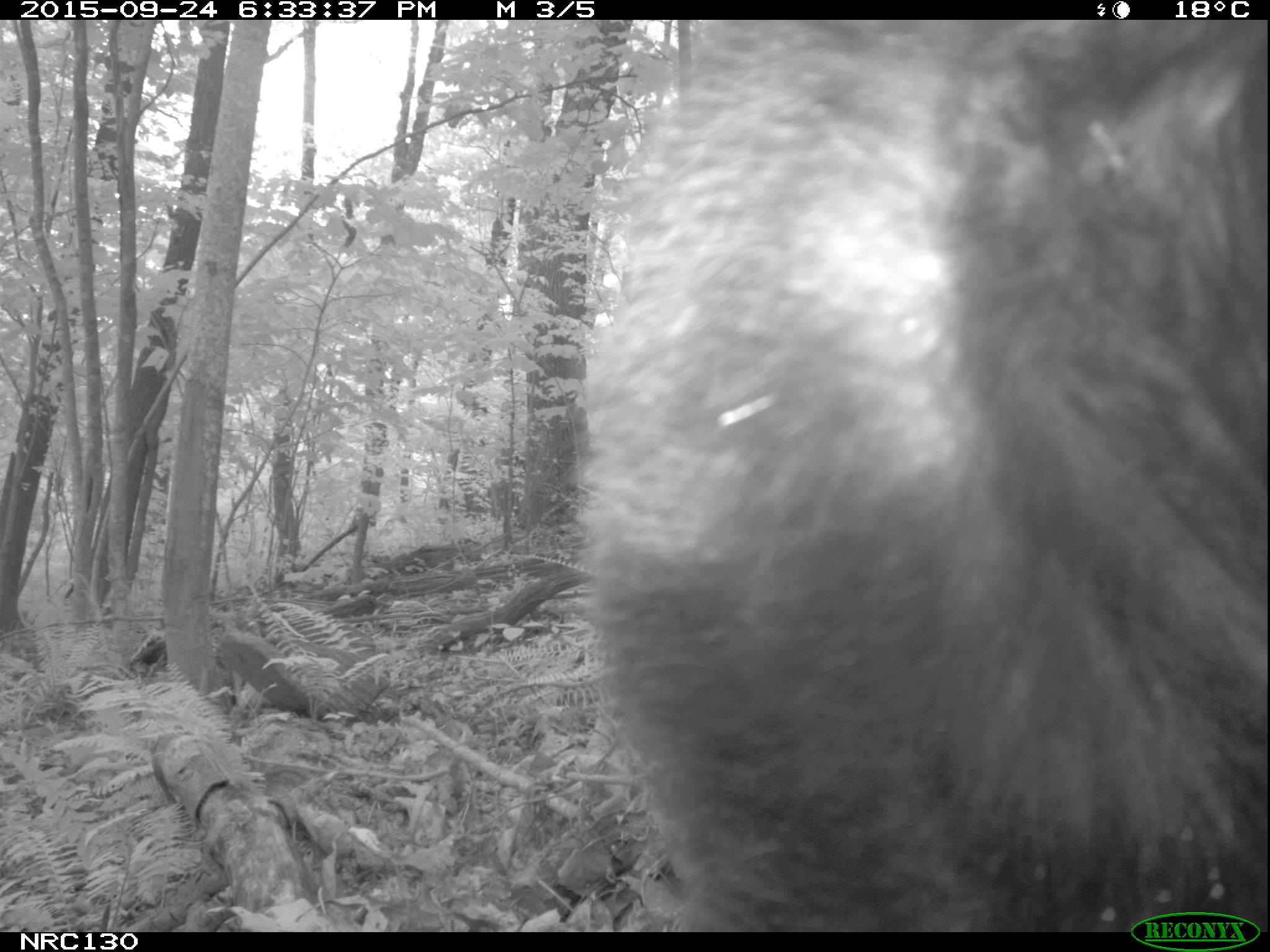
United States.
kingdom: Animalia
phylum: Chordata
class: Mammalia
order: Carnivora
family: Ursidae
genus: Ursus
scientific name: Ursus americanus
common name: american black bear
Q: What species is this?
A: American Black Bear (Ursus americanus).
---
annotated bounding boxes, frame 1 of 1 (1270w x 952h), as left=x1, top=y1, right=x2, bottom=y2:
American Black Bear: left=562, top=30, right=1270, bottom=919